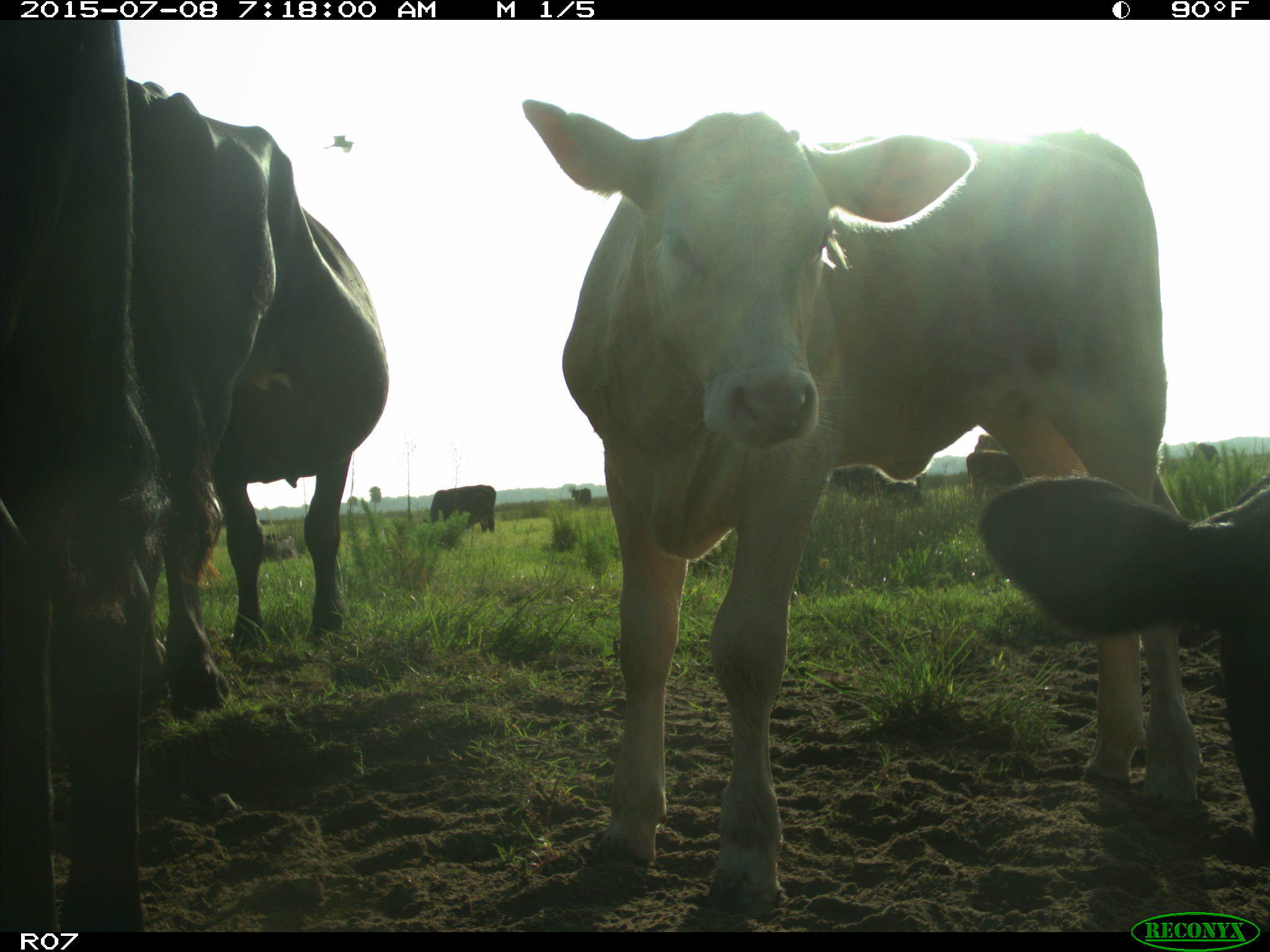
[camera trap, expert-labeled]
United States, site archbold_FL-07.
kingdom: Animalia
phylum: Chordata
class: Mammalia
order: Artiodactyla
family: Bovidae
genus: Bos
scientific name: Bos taurus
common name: domestic cow